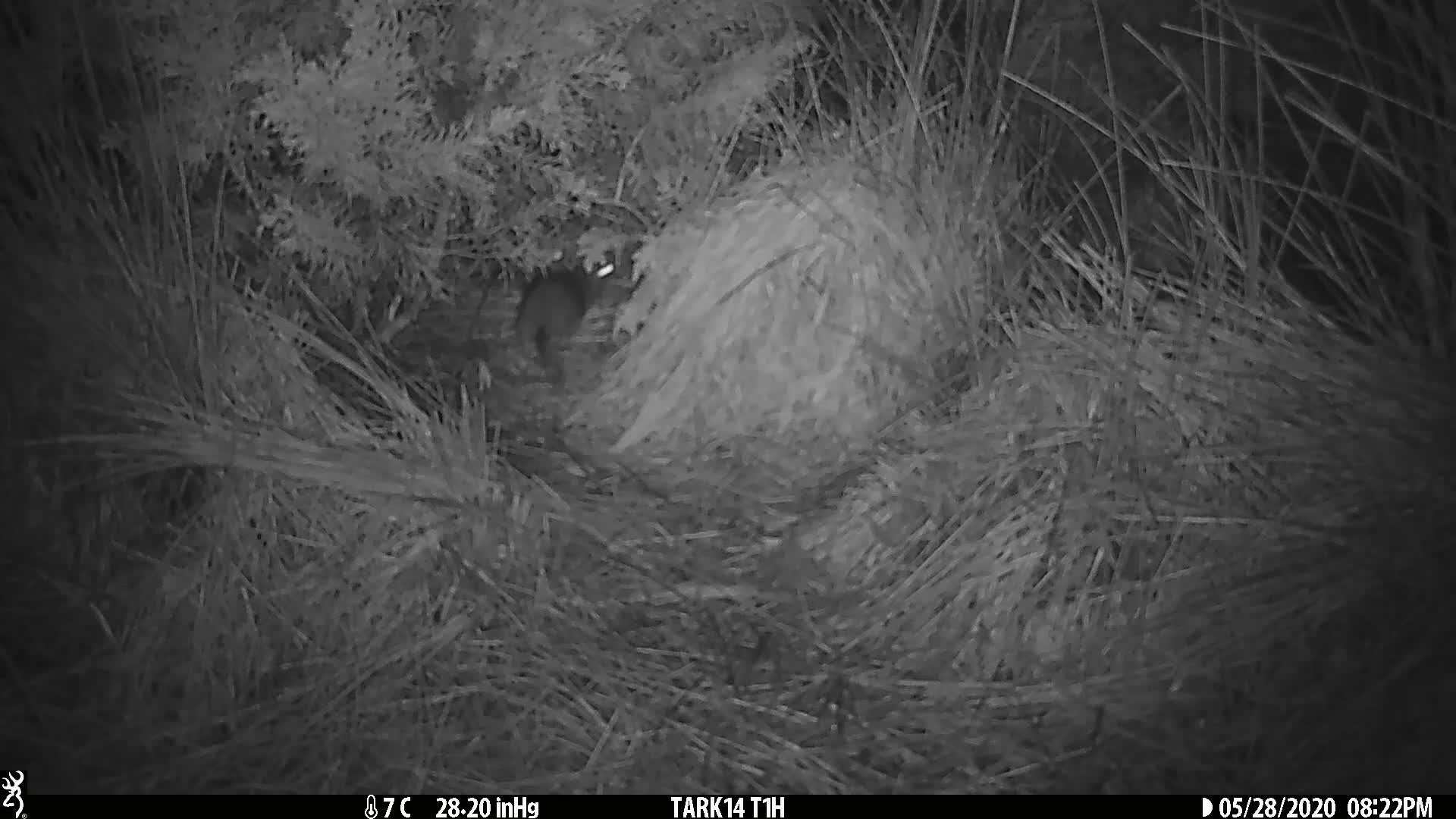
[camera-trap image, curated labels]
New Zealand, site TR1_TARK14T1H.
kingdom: Animalia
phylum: Chordata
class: Mammalia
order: Rodentia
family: Muridae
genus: Rattus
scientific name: Rattus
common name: rat